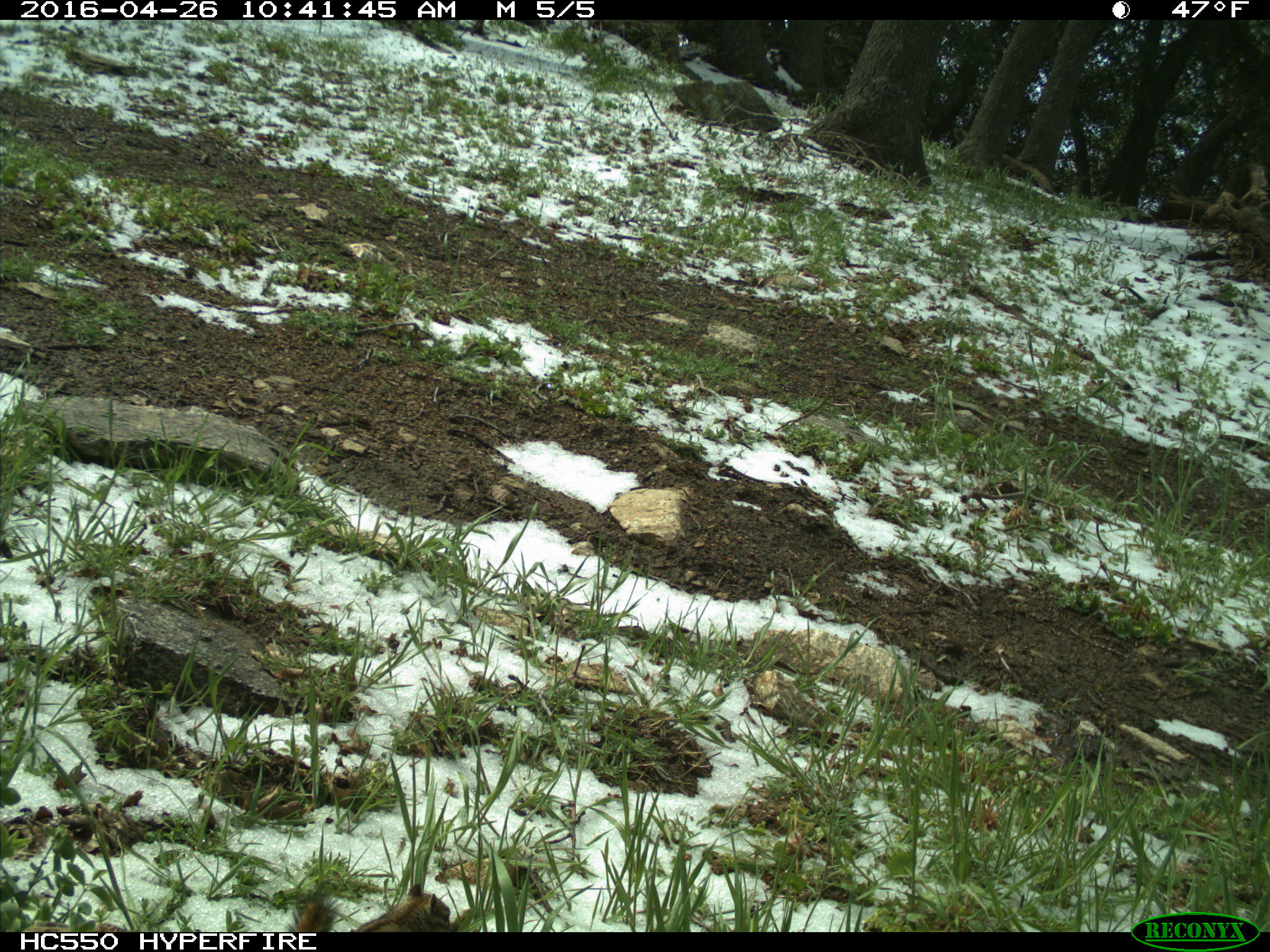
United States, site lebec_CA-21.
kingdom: Animalia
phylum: Chordata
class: Mammalia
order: Rodentia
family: Sciuridae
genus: Tamias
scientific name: Tamias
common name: chipmunk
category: unidentified chipmunk